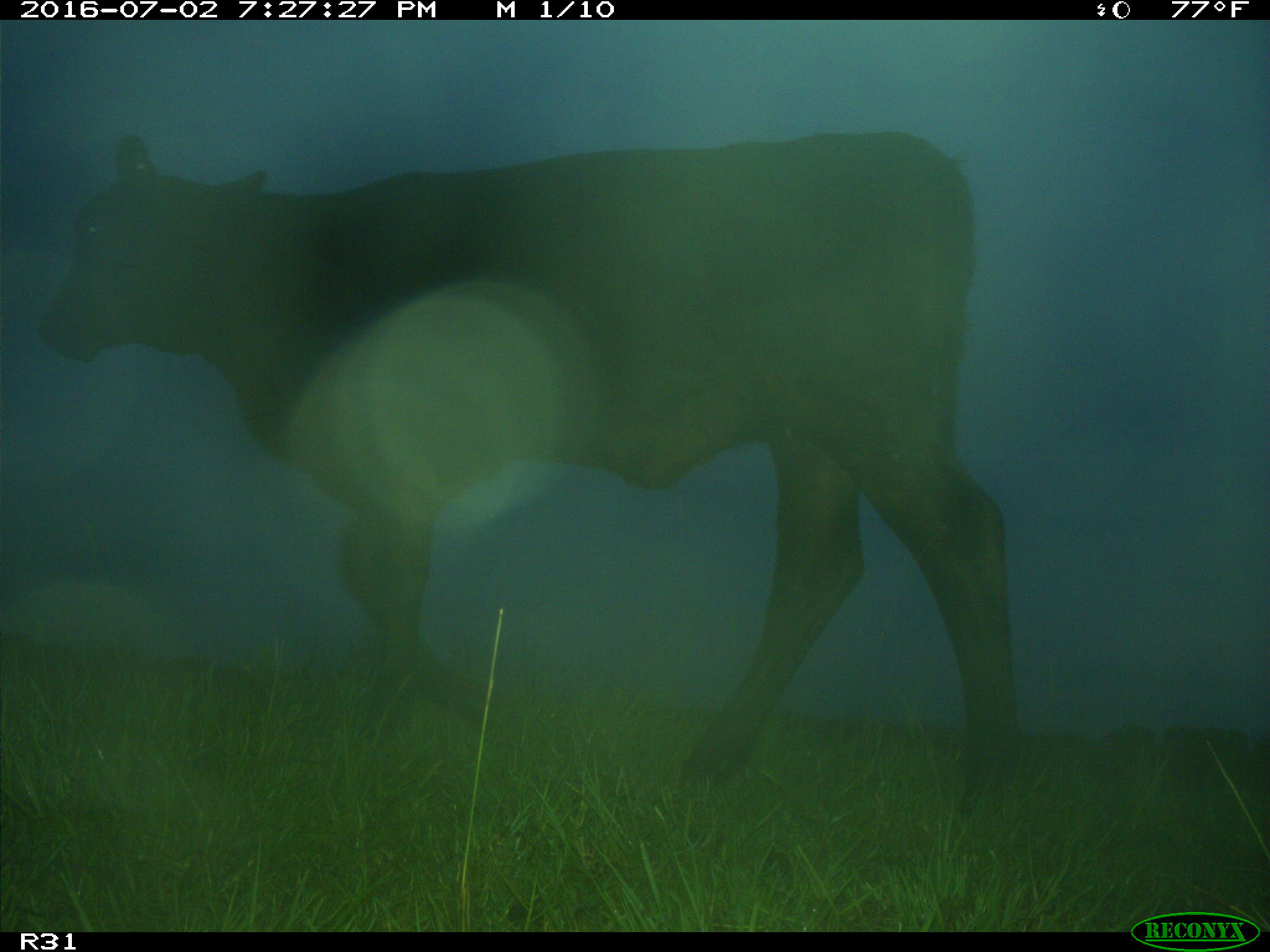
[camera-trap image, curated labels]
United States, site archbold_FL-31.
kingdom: Animalia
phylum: Chordata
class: Mammalia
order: Artiodactyla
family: Bovidae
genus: Bos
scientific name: Bos taurus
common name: domestic cow